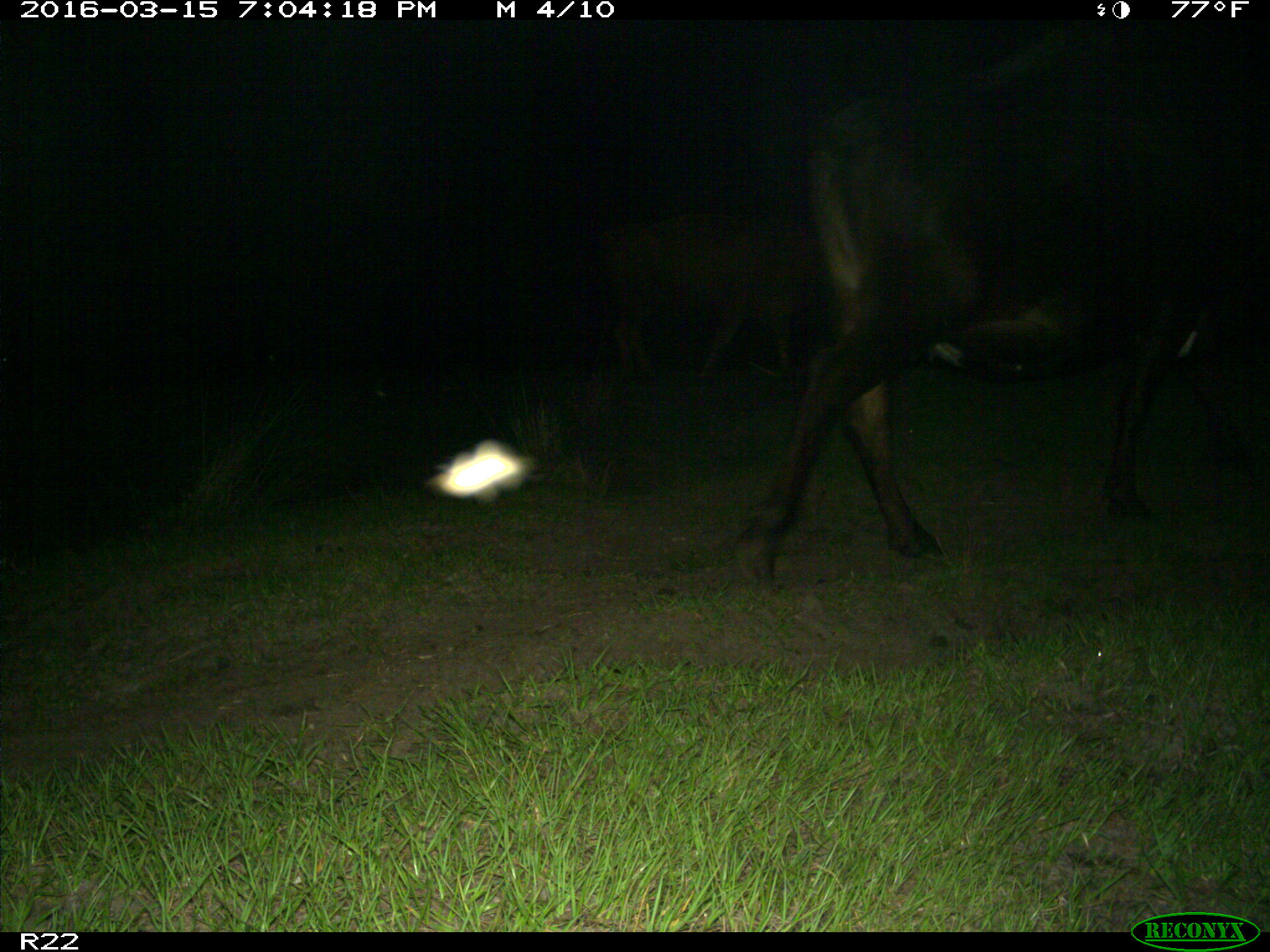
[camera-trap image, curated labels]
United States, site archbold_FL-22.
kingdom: Animalia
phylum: Chordata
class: Mammalia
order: Artiodactyla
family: Bovidae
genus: Bos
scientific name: Bos taurus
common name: domestic cow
Bos taurus (domestic cow).